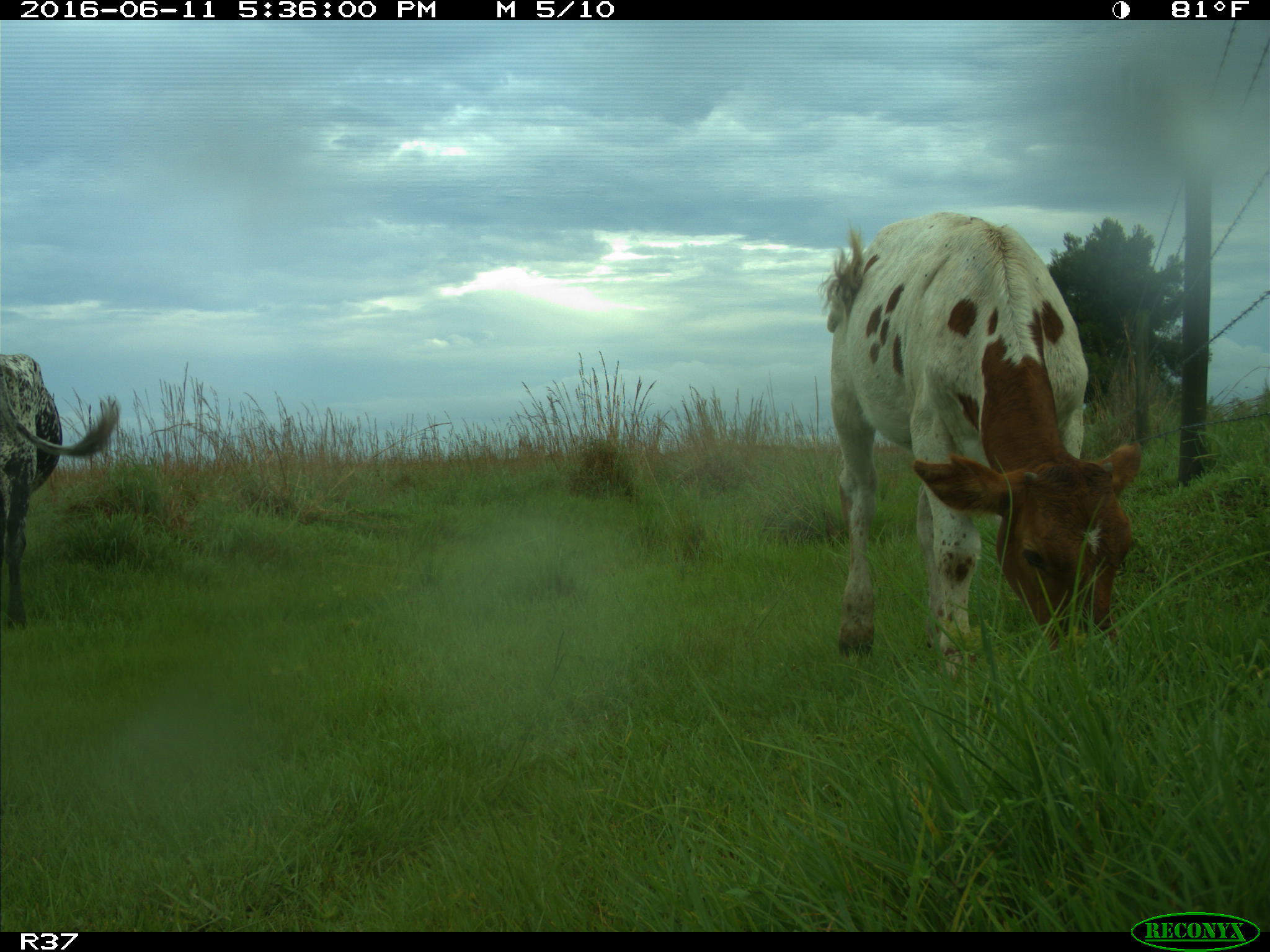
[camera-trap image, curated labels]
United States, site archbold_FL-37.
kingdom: Animalia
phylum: Chordata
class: Mammalia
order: Artiodactyla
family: Bovidae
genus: Bos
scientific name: Bos taurus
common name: domestic cow